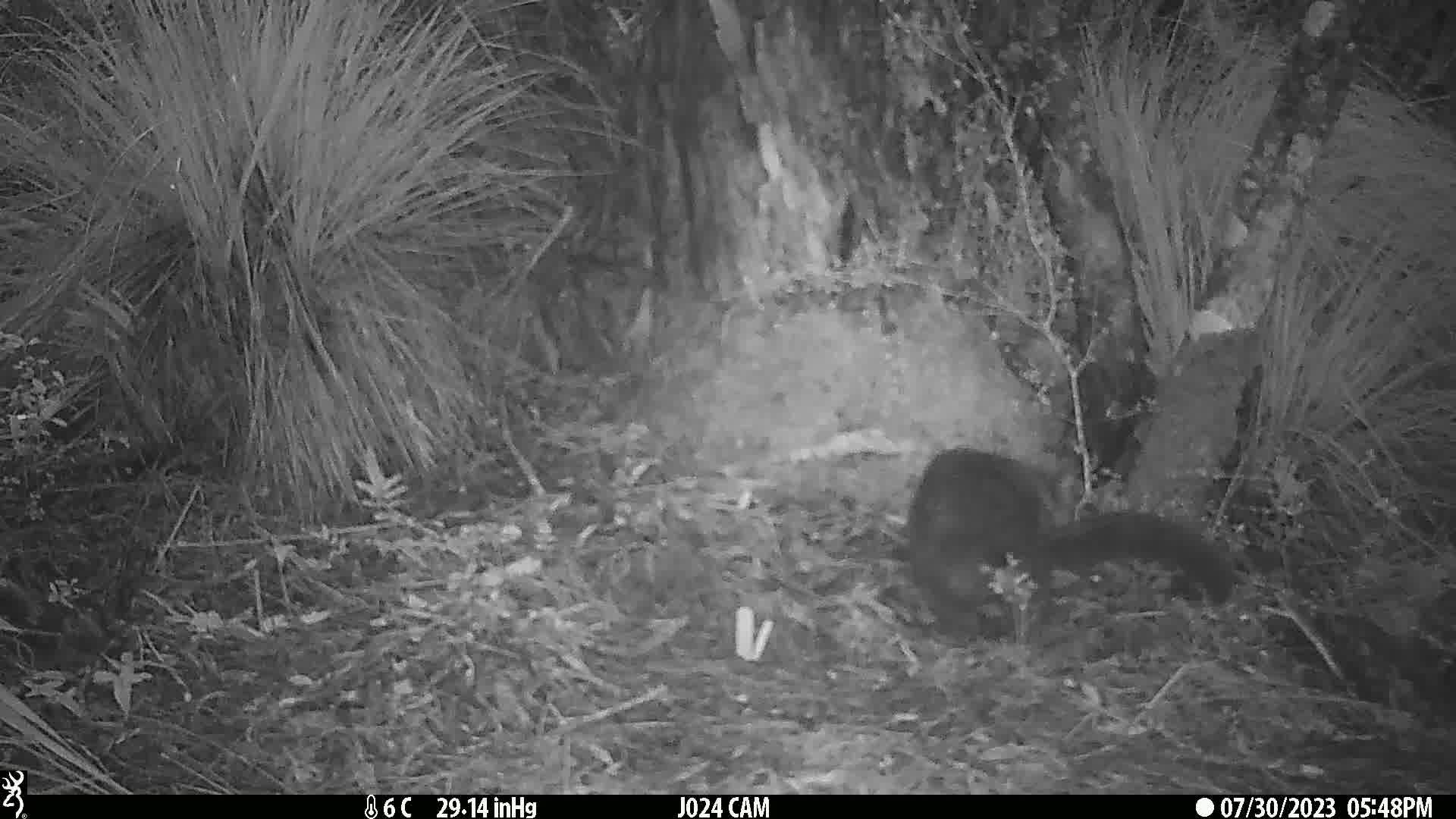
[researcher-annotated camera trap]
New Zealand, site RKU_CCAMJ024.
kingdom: Animalia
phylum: Chordata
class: Mammalia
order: Diprotodontia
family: Phalangeridae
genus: Trichosurus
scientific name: Trichosurus vulpecula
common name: common brushtail possum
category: possum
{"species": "possum (common brushtail possum) (Trichosurus vulpecula)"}